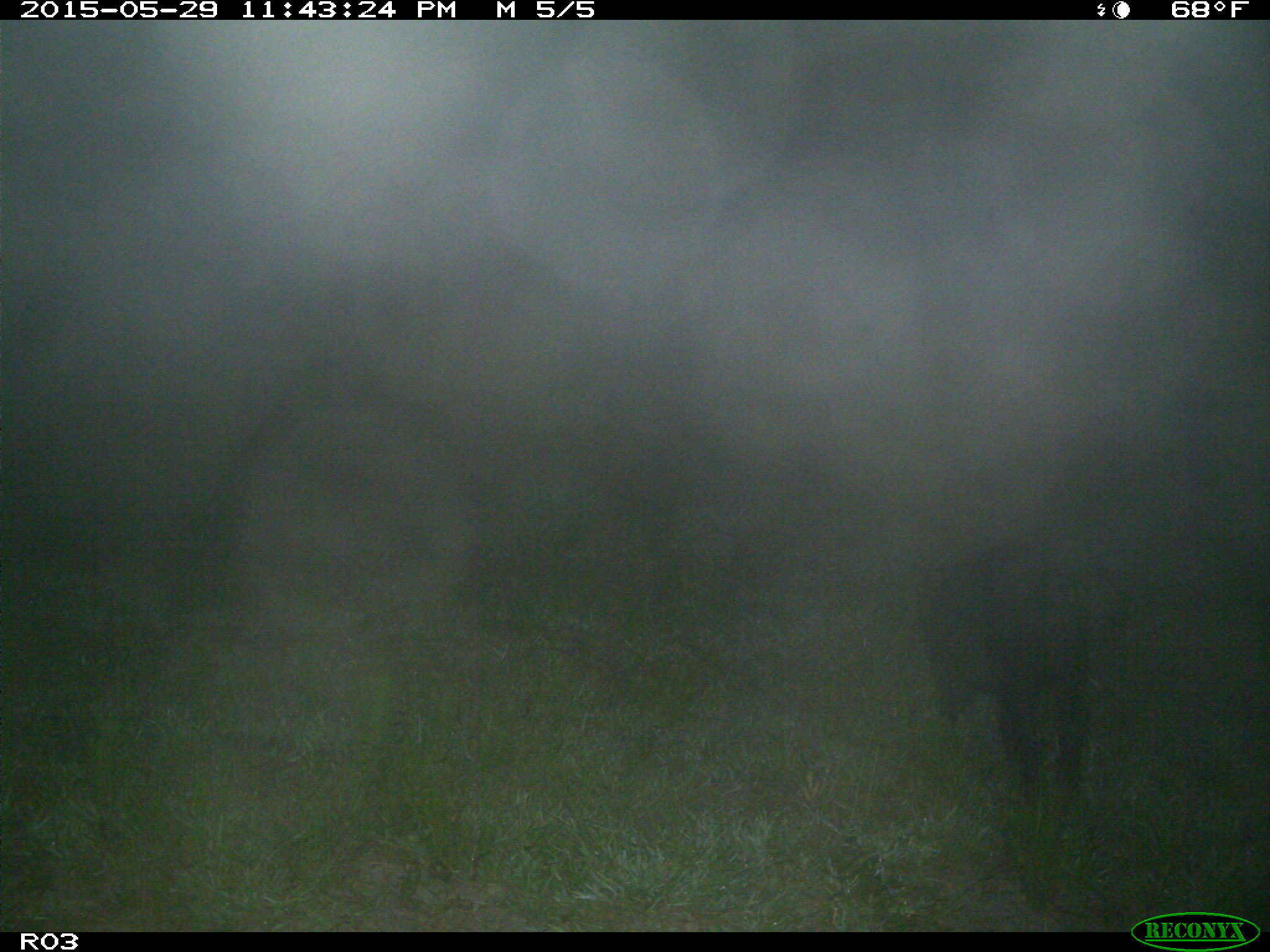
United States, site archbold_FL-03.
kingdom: Animalia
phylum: Chordata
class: Mammalia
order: Artiodactyla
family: Suidae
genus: Sus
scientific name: Sus scrofa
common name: wild boar